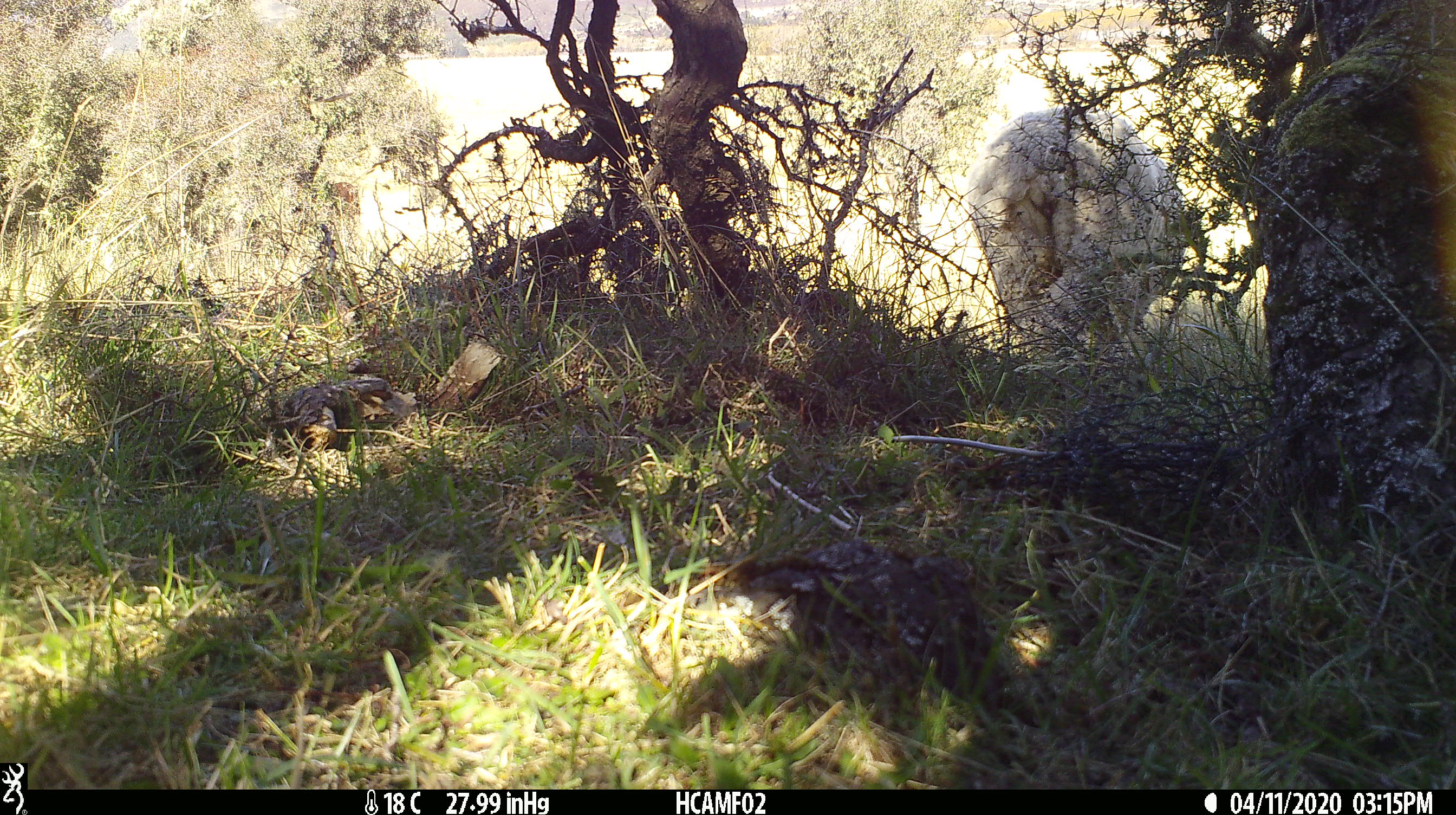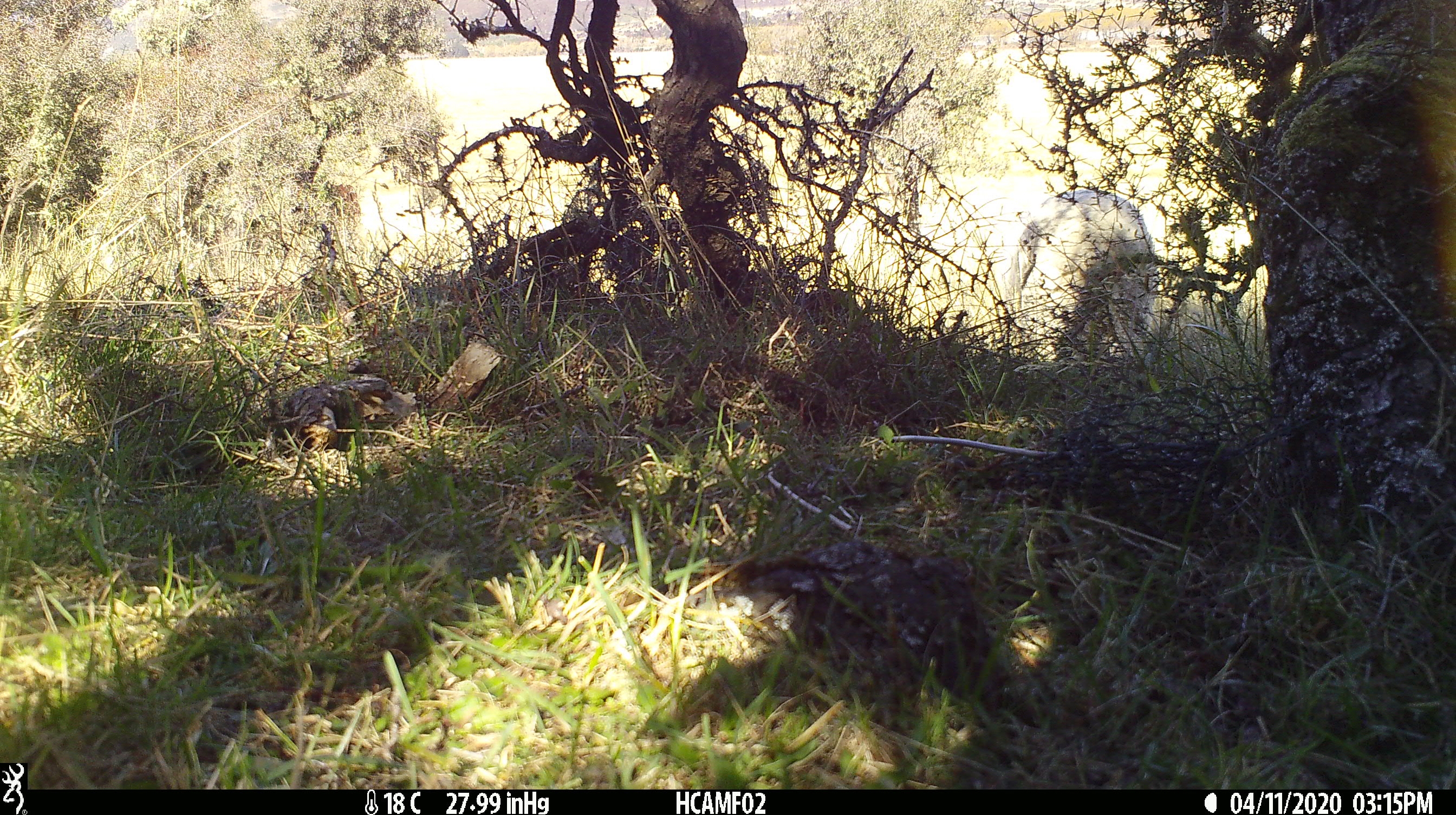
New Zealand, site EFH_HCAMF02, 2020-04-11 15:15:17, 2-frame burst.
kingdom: Animalia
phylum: Chordata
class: Mammalia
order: Artiodactyla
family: Bovidae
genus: Ovis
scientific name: Ovis aries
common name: domestic sheep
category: sheep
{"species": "sheep (domestic sheep) (Ovis aries)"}